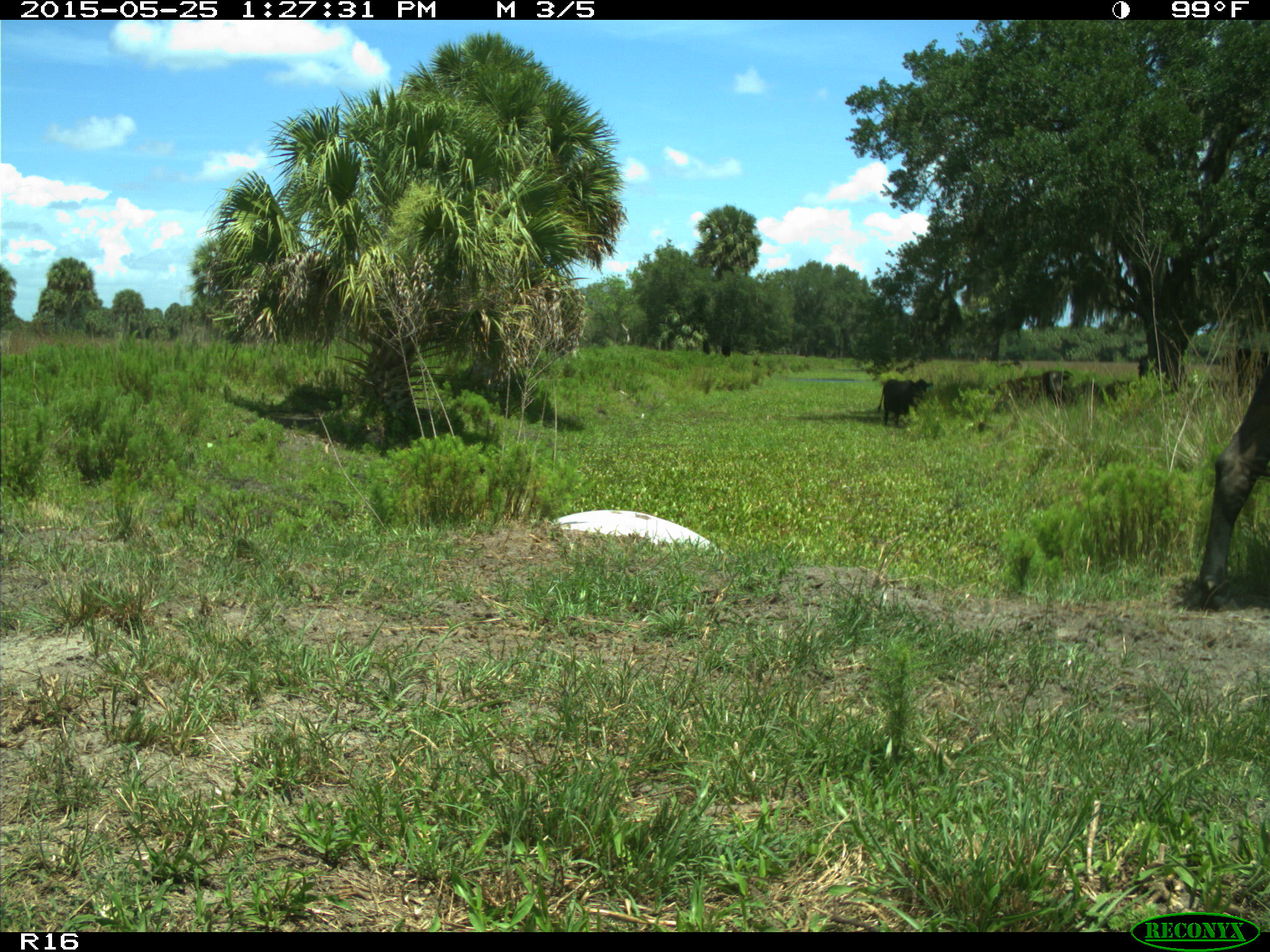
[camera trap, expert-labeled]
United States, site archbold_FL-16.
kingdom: Animalia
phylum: Chordata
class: Mammalia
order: Artiodactyla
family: Bovidae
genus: Bos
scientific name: Bos taurus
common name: domestic cow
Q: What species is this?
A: Bos taurus (domestic cow).